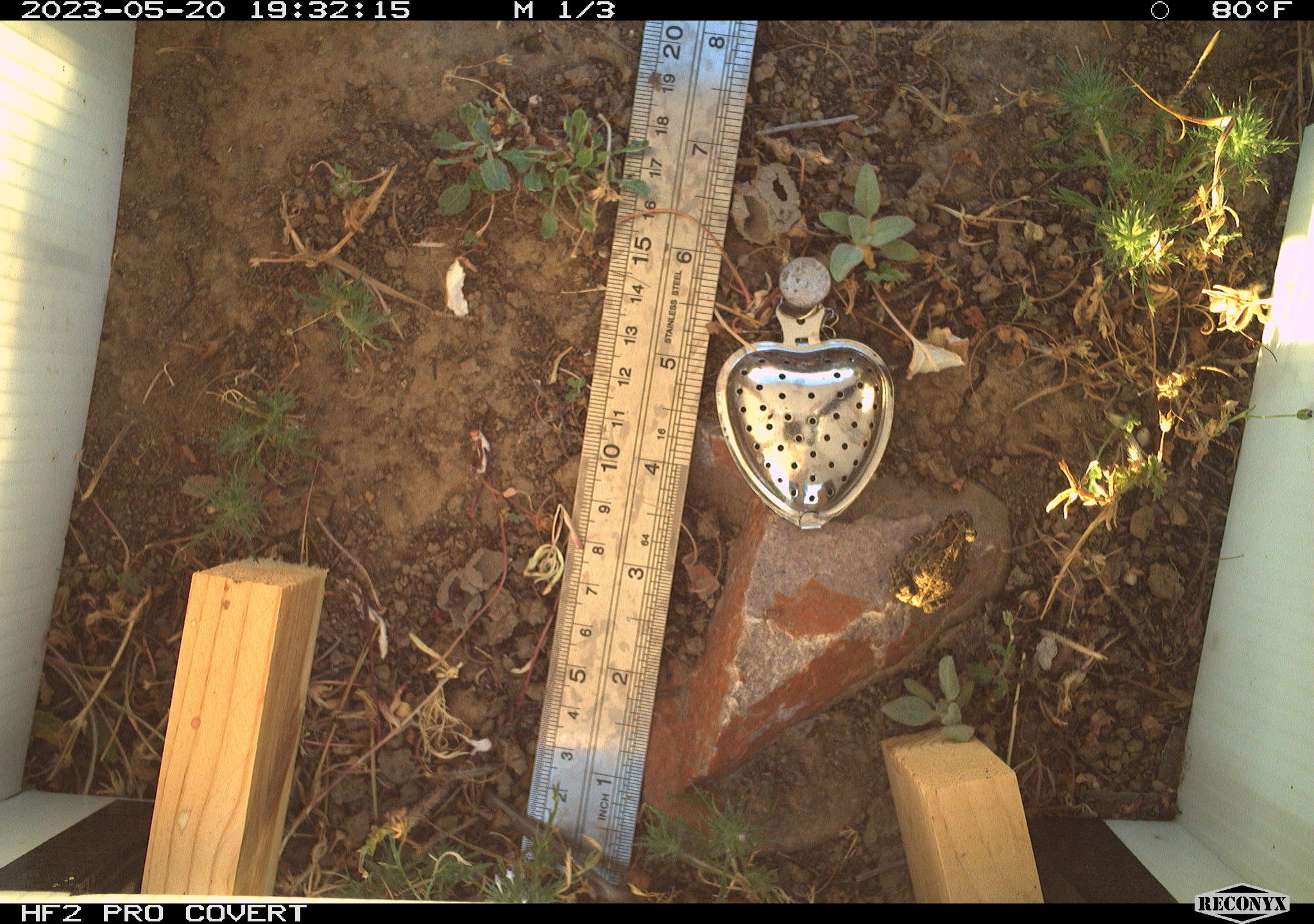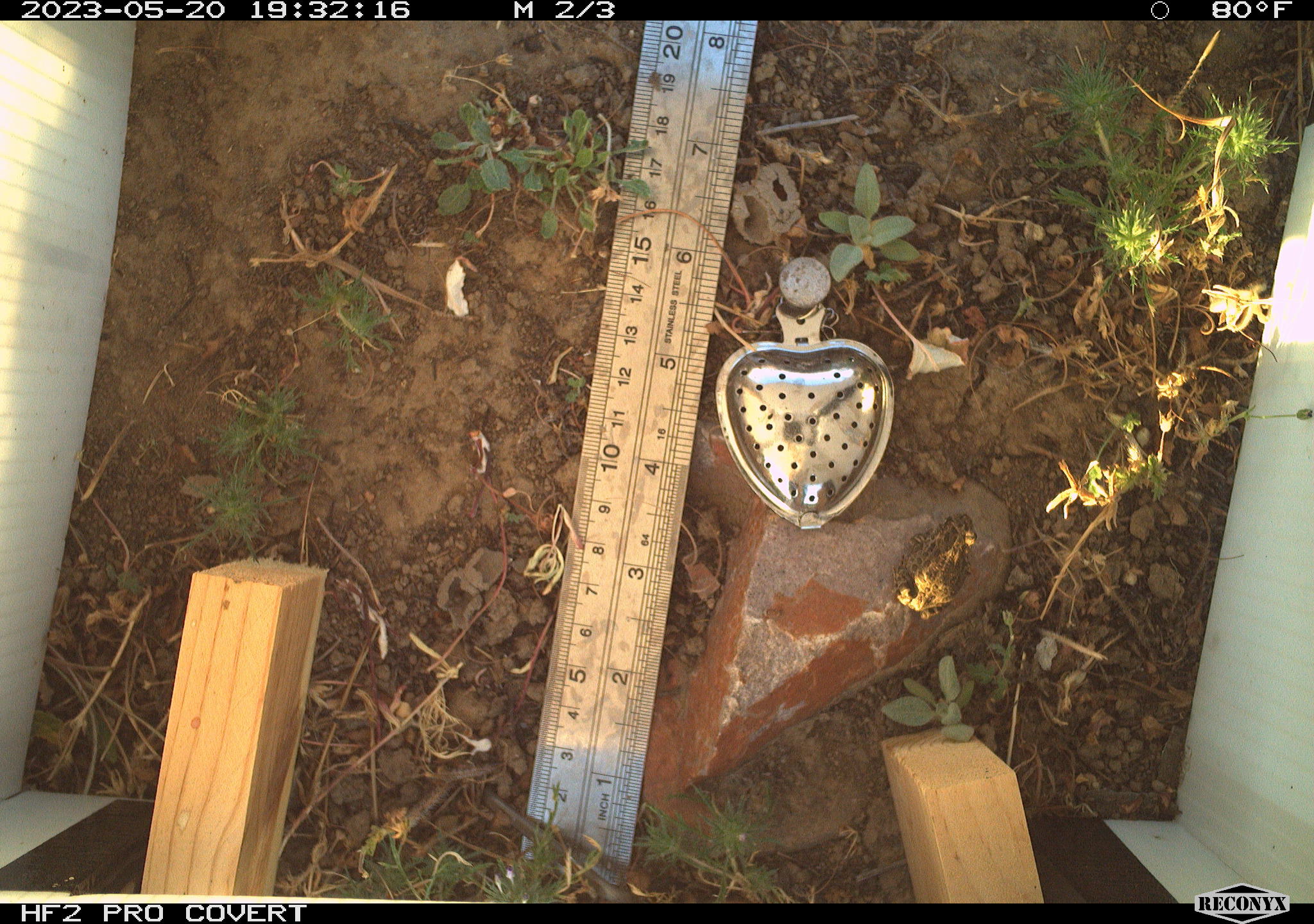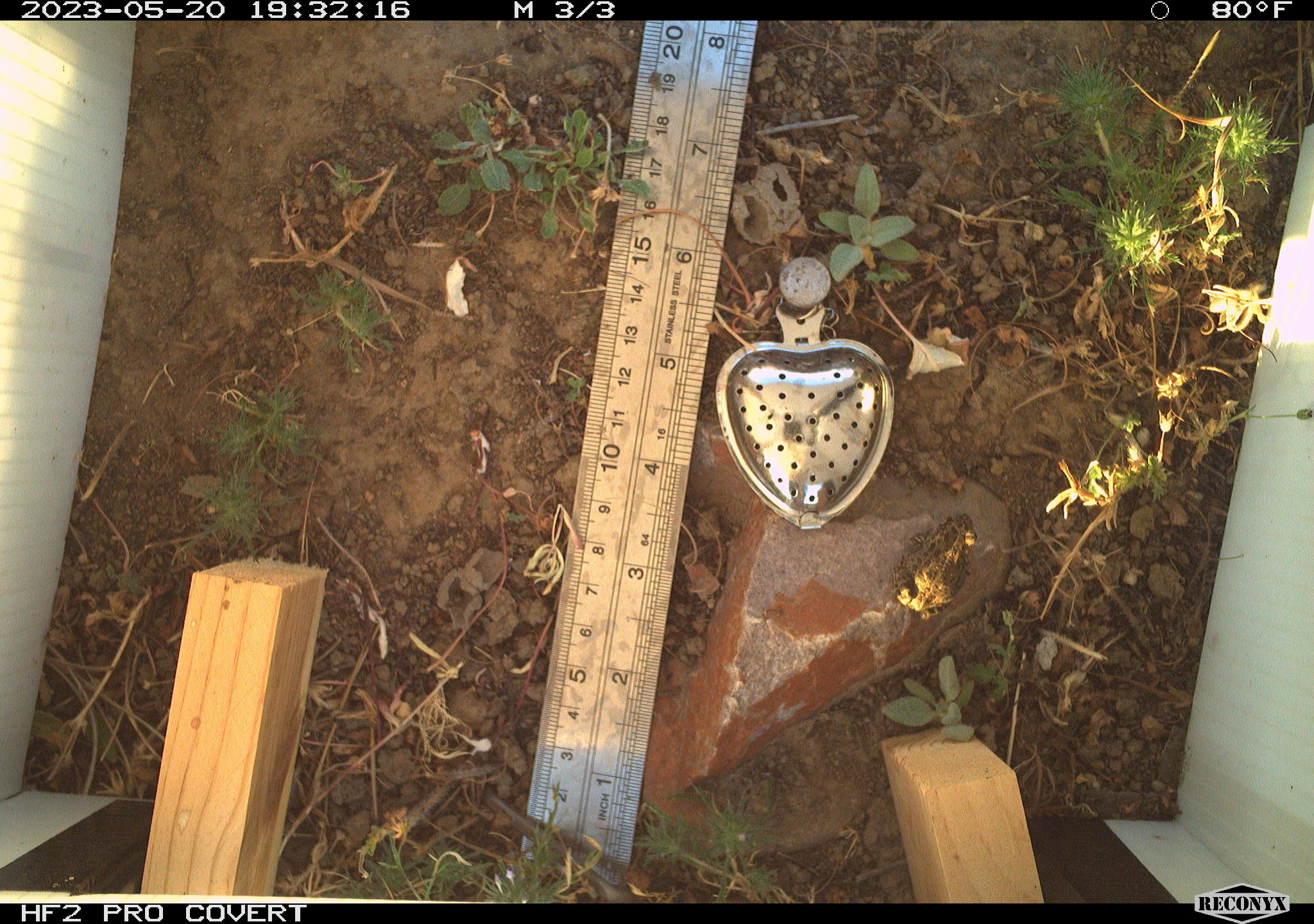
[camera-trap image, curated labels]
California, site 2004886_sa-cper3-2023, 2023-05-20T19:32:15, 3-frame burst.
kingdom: Animalia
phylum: Chordata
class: Amphibia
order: Anura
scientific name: Anura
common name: frogs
Frogs (Anura).